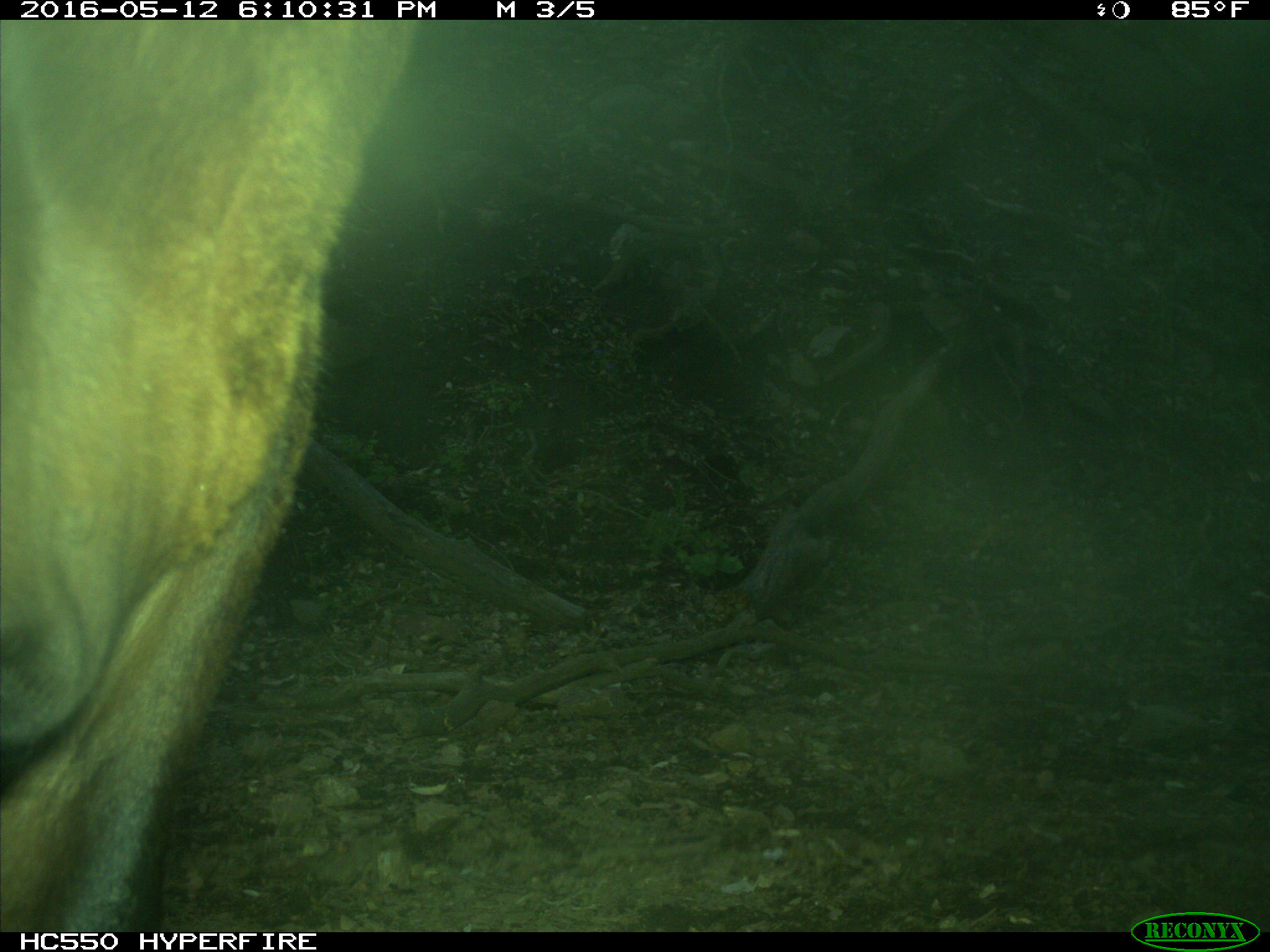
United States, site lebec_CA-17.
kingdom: Animalia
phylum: Chordata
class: Mammalia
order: Artiodactyla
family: Bovidae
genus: Bos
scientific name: Bos taurus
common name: domestic cow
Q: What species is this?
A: Bos taurus (domestic cow).